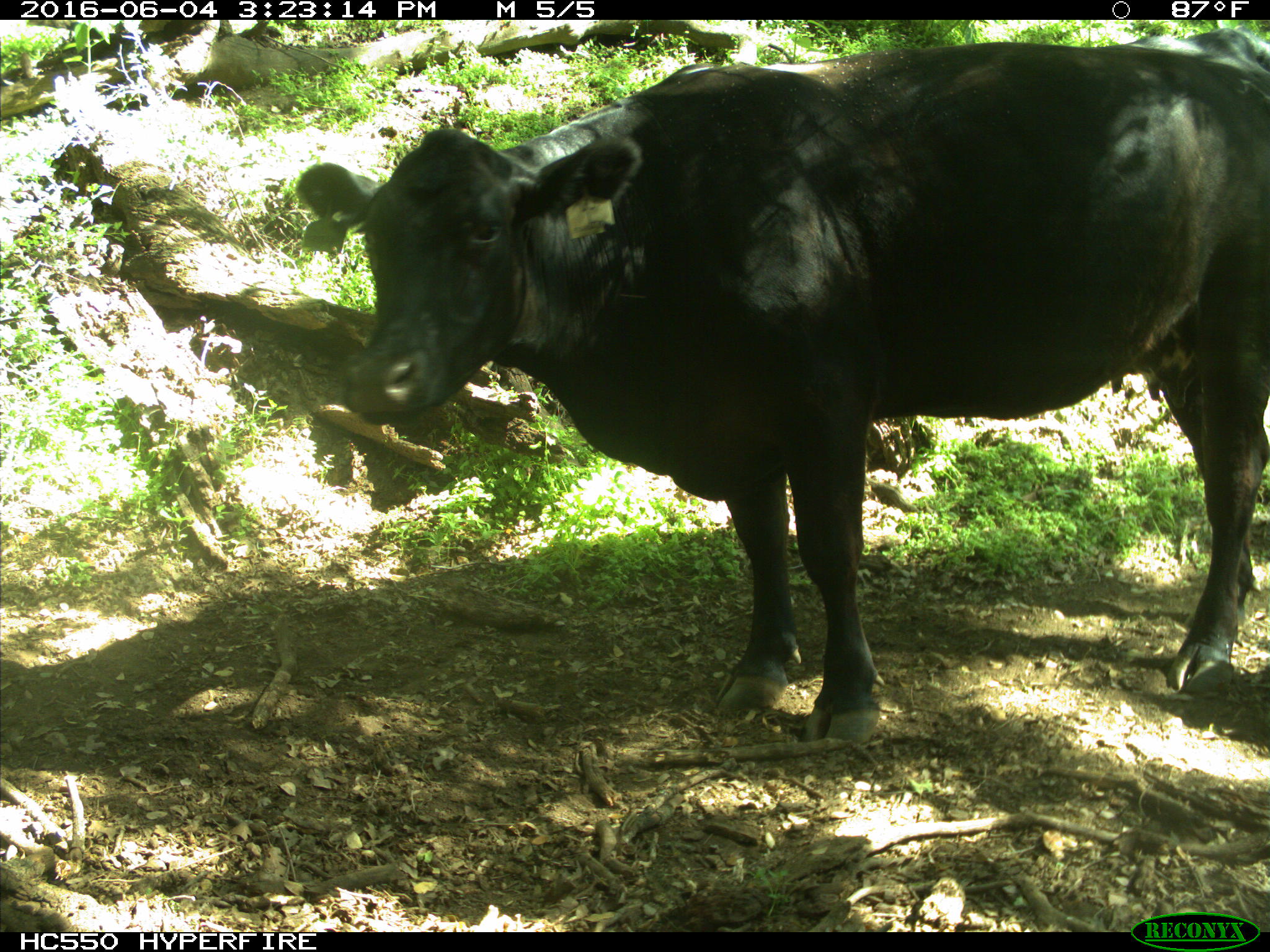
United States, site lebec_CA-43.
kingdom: Animalia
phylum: Chordata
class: Mammalia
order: Artiodactyla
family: Bovidae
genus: Bos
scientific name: Bos taurus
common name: domestic cow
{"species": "Bos taurus (domestic cow)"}